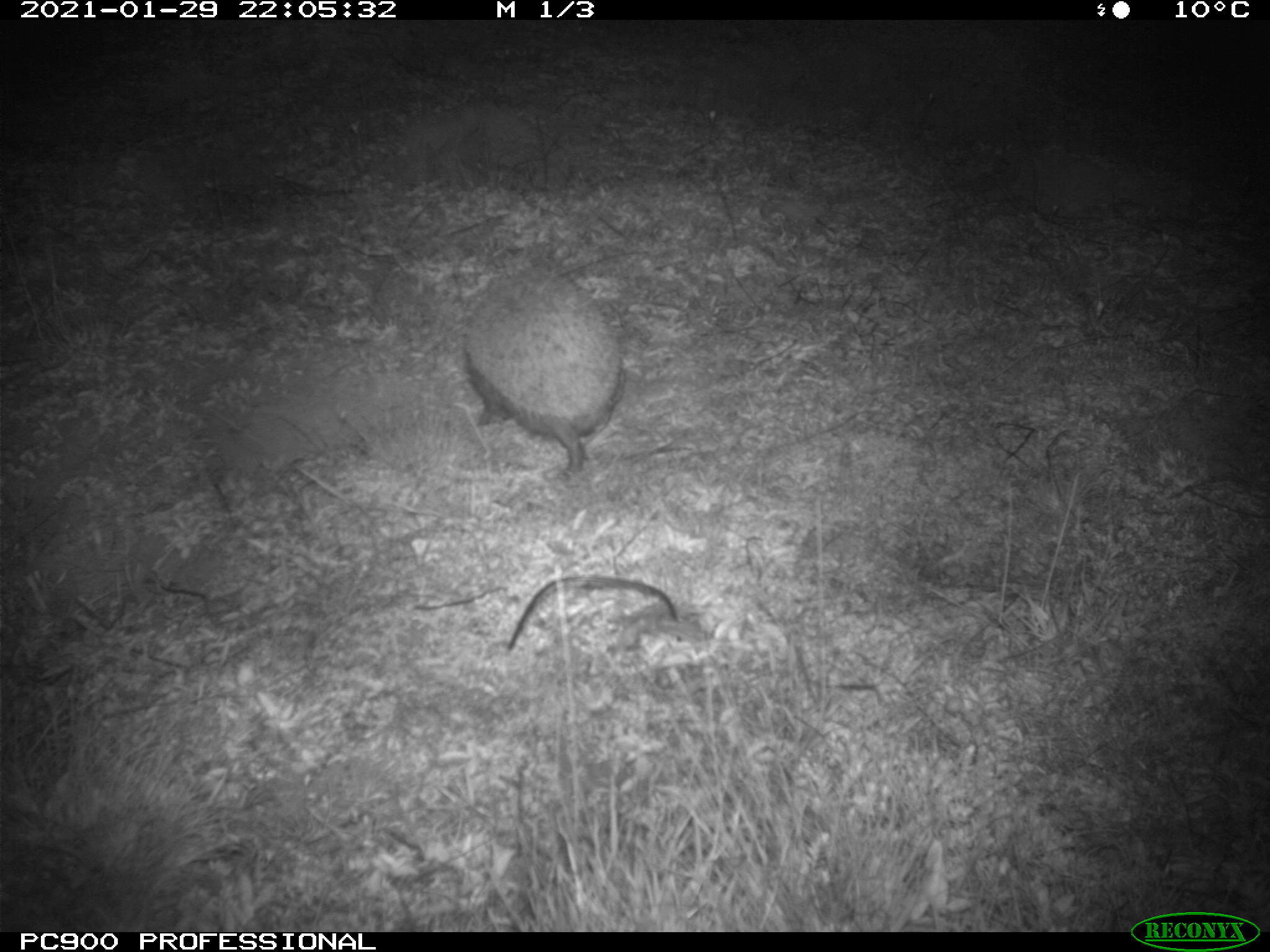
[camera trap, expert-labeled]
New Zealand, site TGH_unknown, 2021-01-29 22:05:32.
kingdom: Animalia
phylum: Chordata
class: Mammalia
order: Eulipotyphla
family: Erinaceidae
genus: Erinaceus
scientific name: Erinaceus europaeus europaeus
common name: european hedgehog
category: hedgehog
Hedgehog (european hedgehog) (Erinaceus europaeus europaeus).